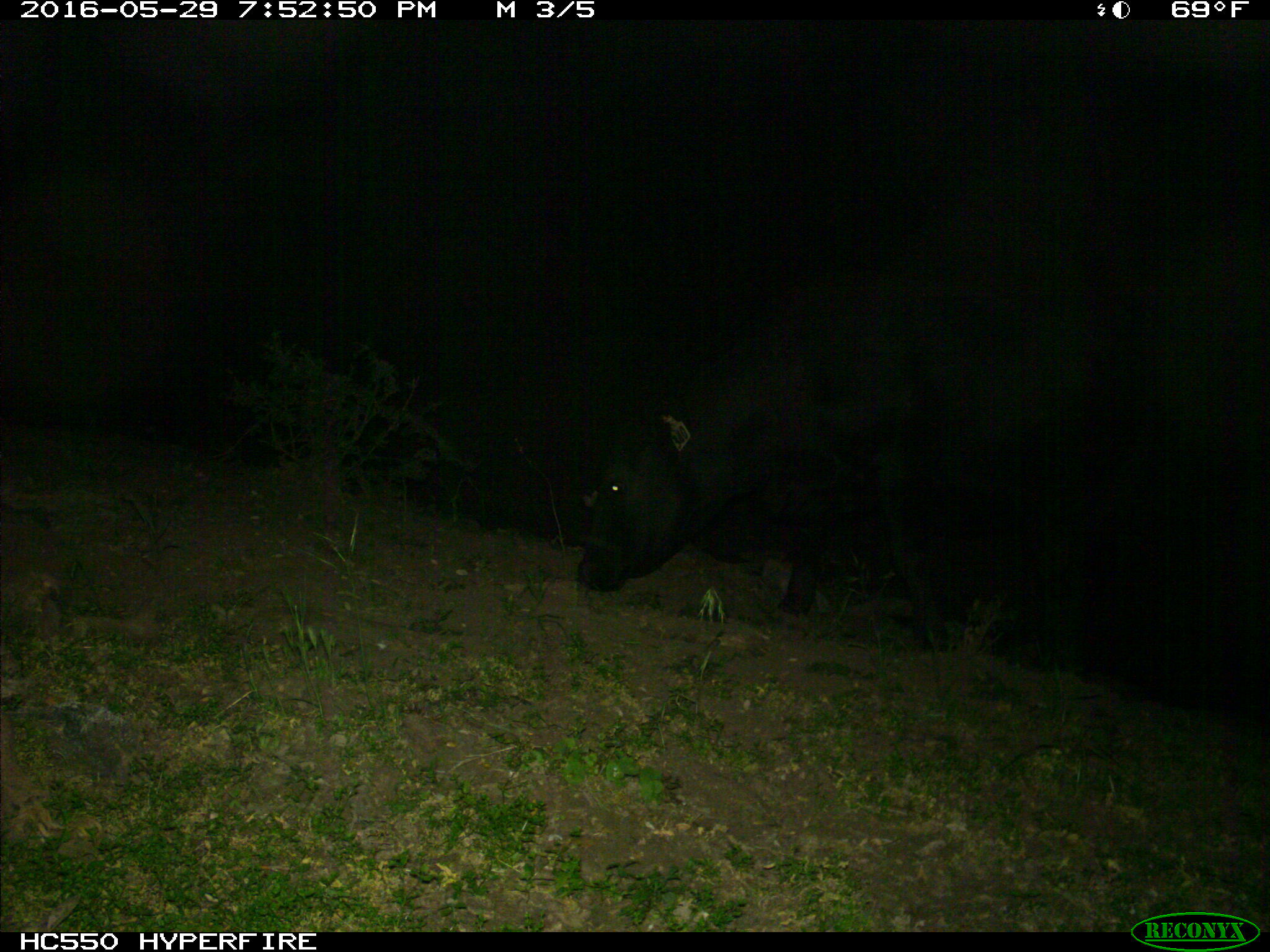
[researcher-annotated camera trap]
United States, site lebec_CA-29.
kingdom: Animalia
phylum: Chordata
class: Mammalia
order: Artiodactyla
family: Bovidae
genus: Bos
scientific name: Bos taurus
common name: domestic cow